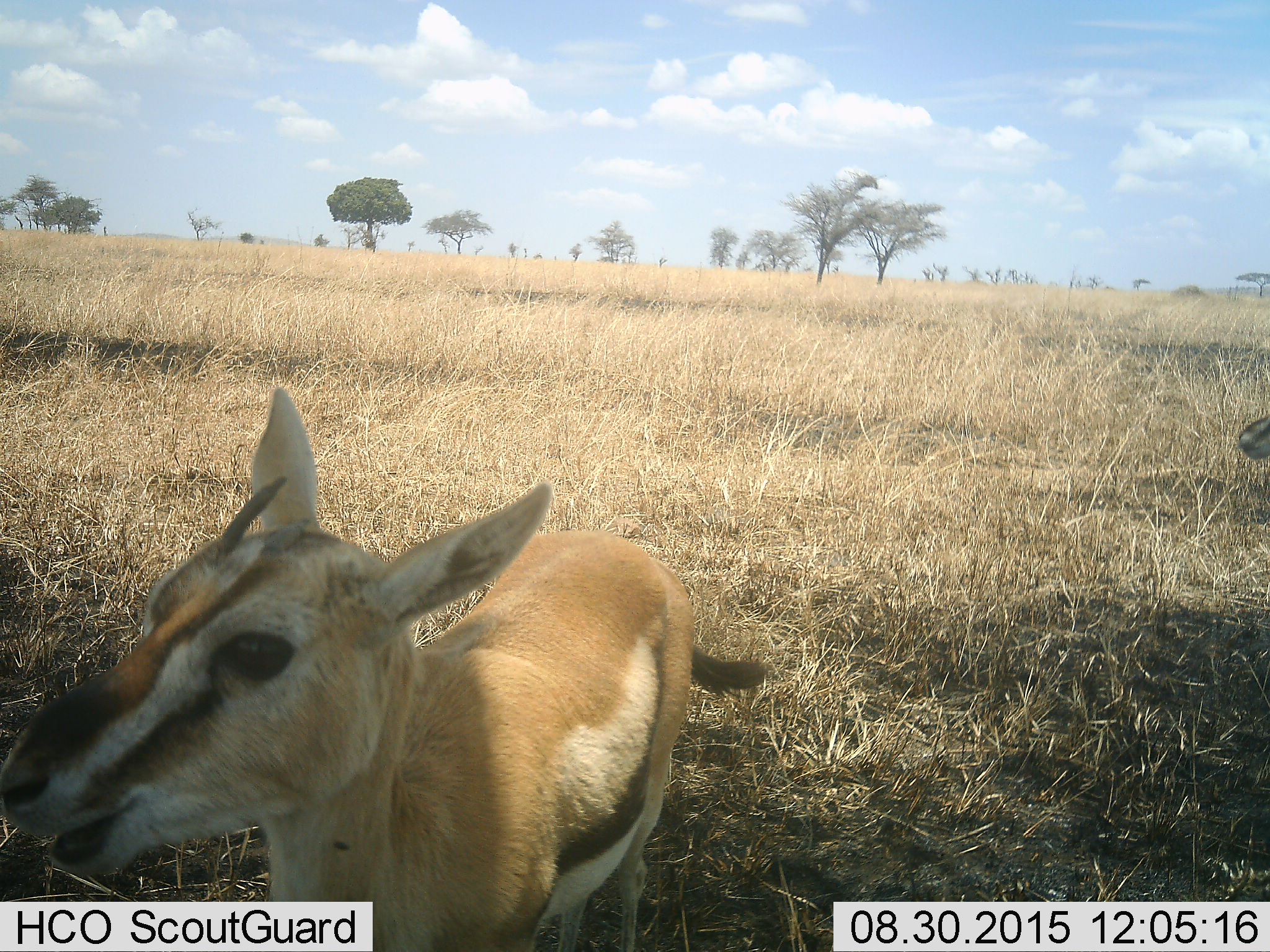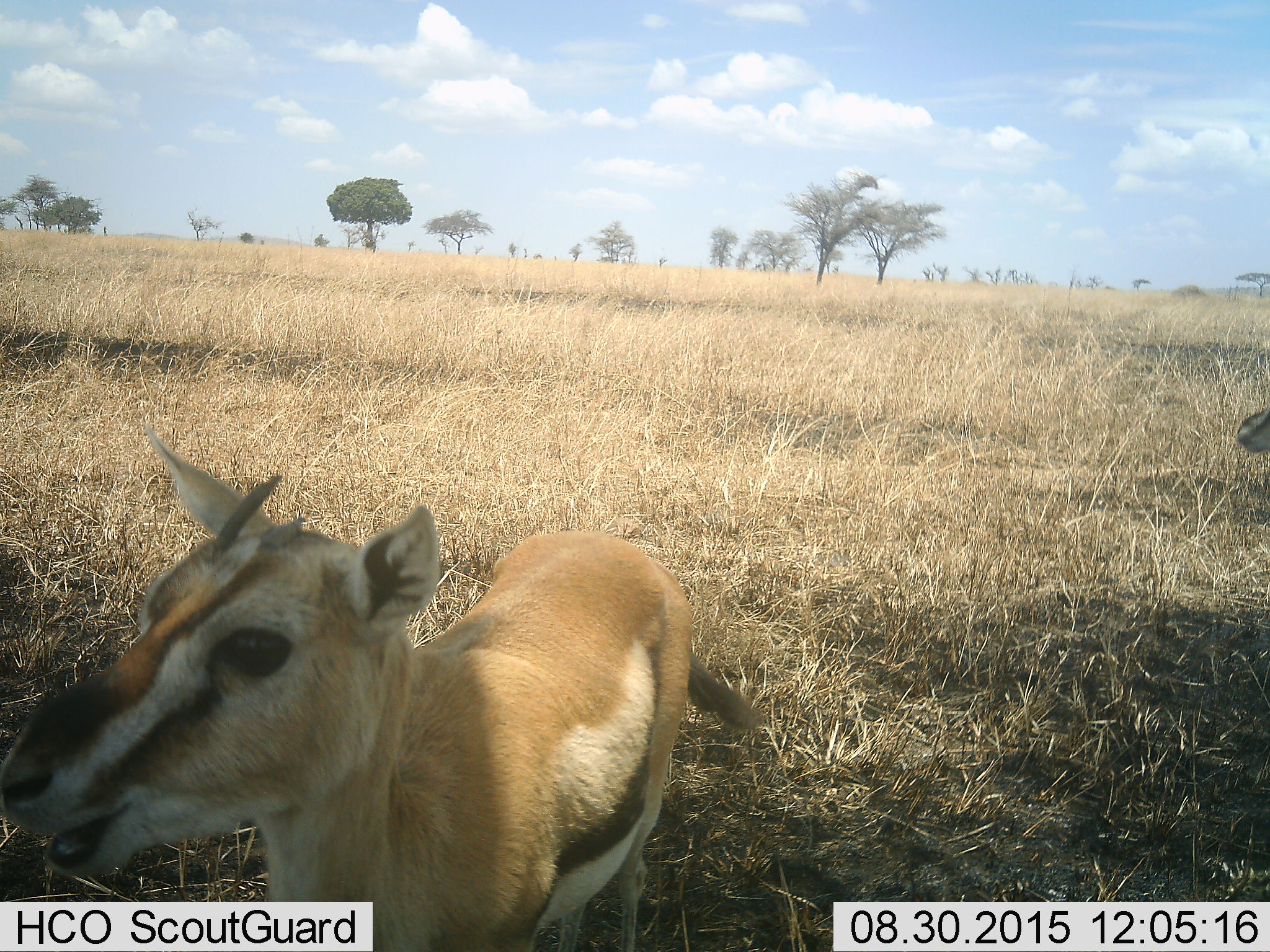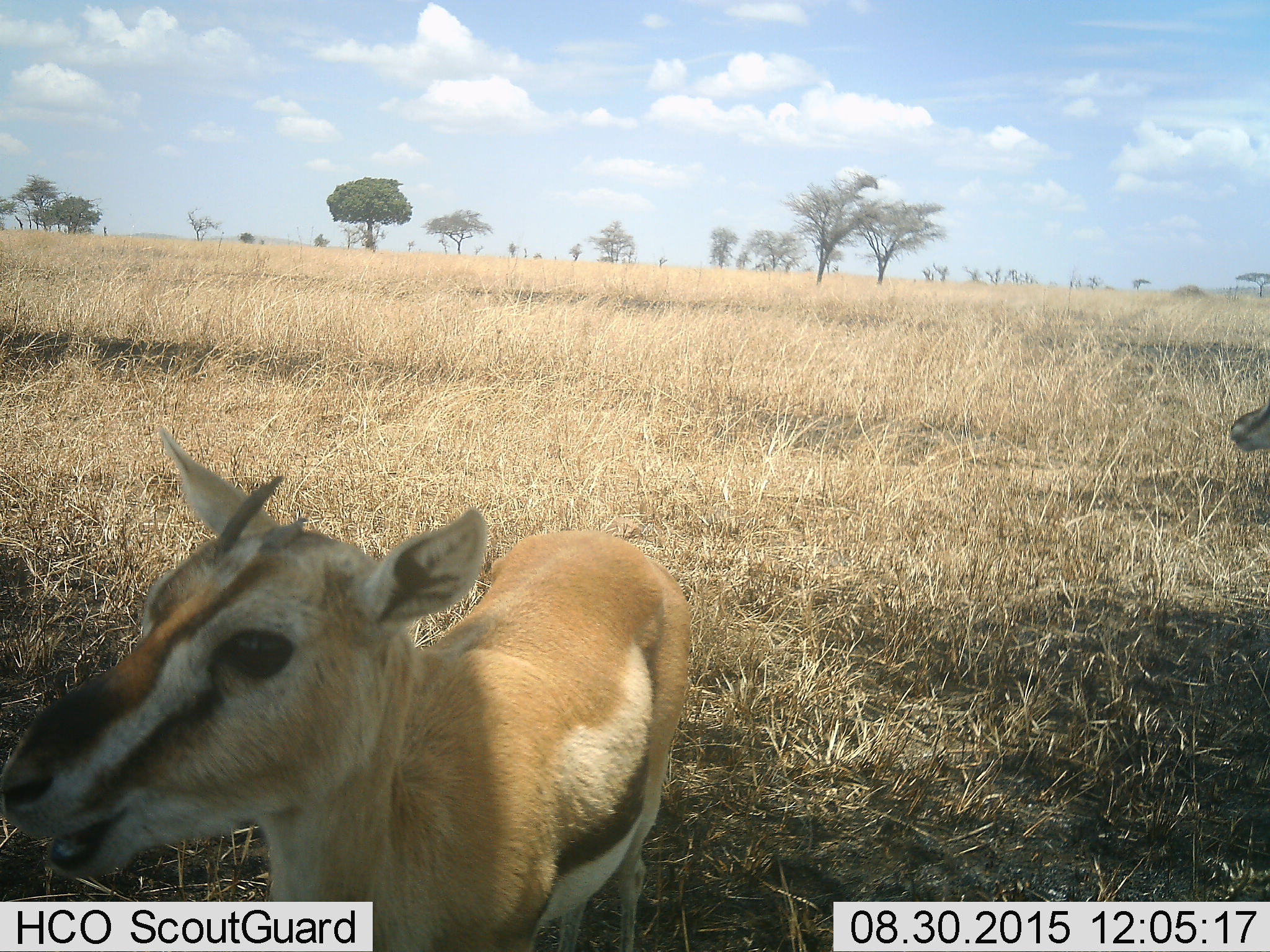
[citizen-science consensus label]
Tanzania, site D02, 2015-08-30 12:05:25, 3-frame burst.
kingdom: Animalia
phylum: Chordata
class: Mammalia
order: Artiodactyla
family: Bovidae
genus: Eudorcas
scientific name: Eudorcas thomsonii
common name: thomson's gazelle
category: gazellethomsons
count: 2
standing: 94%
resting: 6%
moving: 0%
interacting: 6%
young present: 29%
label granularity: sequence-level